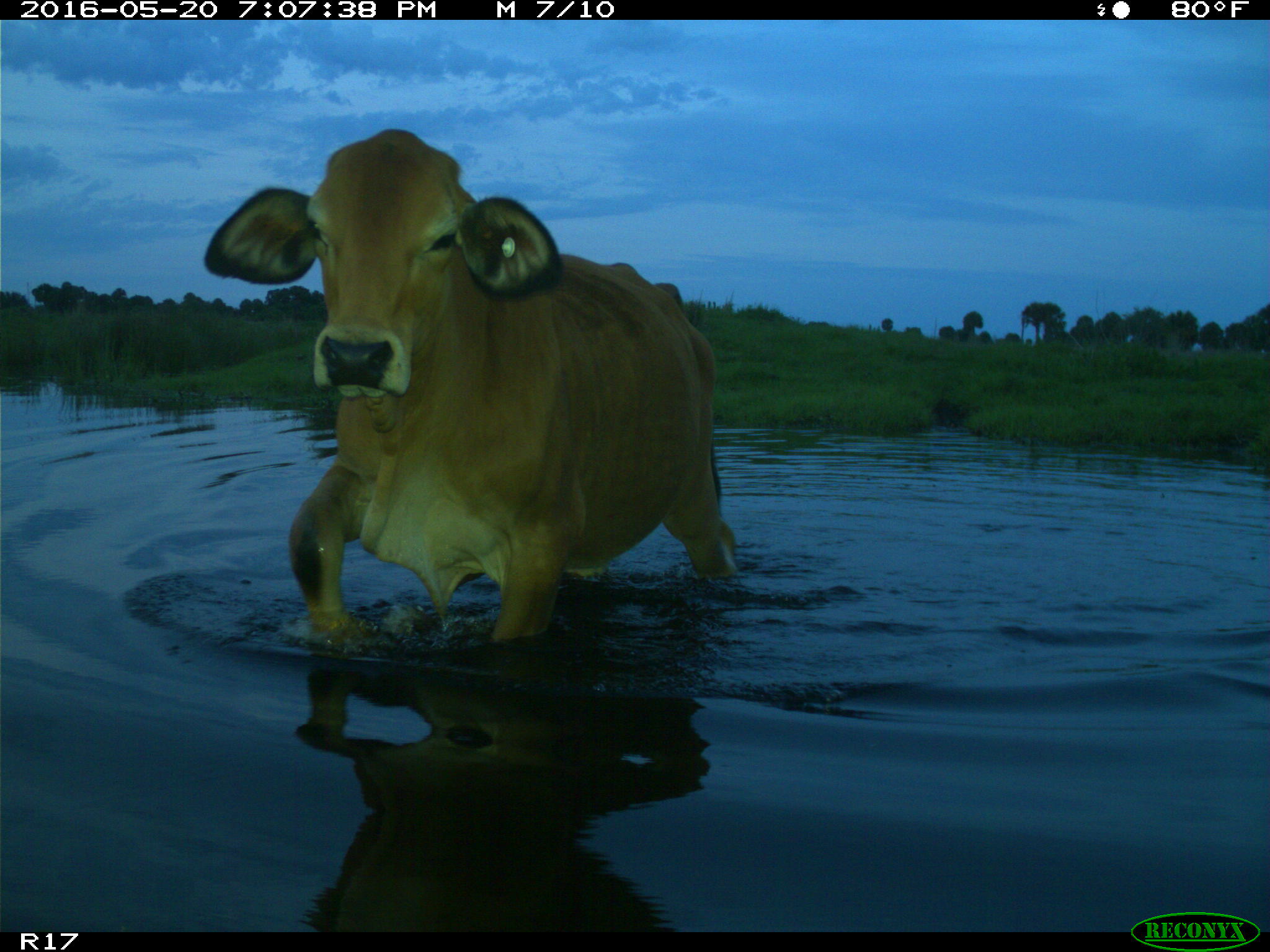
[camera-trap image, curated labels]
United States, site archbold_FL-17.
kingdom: Animalia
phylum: Chordata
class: Mammalia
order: Artiodactyla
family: Bovidae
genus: Bos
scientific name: Bos taurus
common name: domestic cow